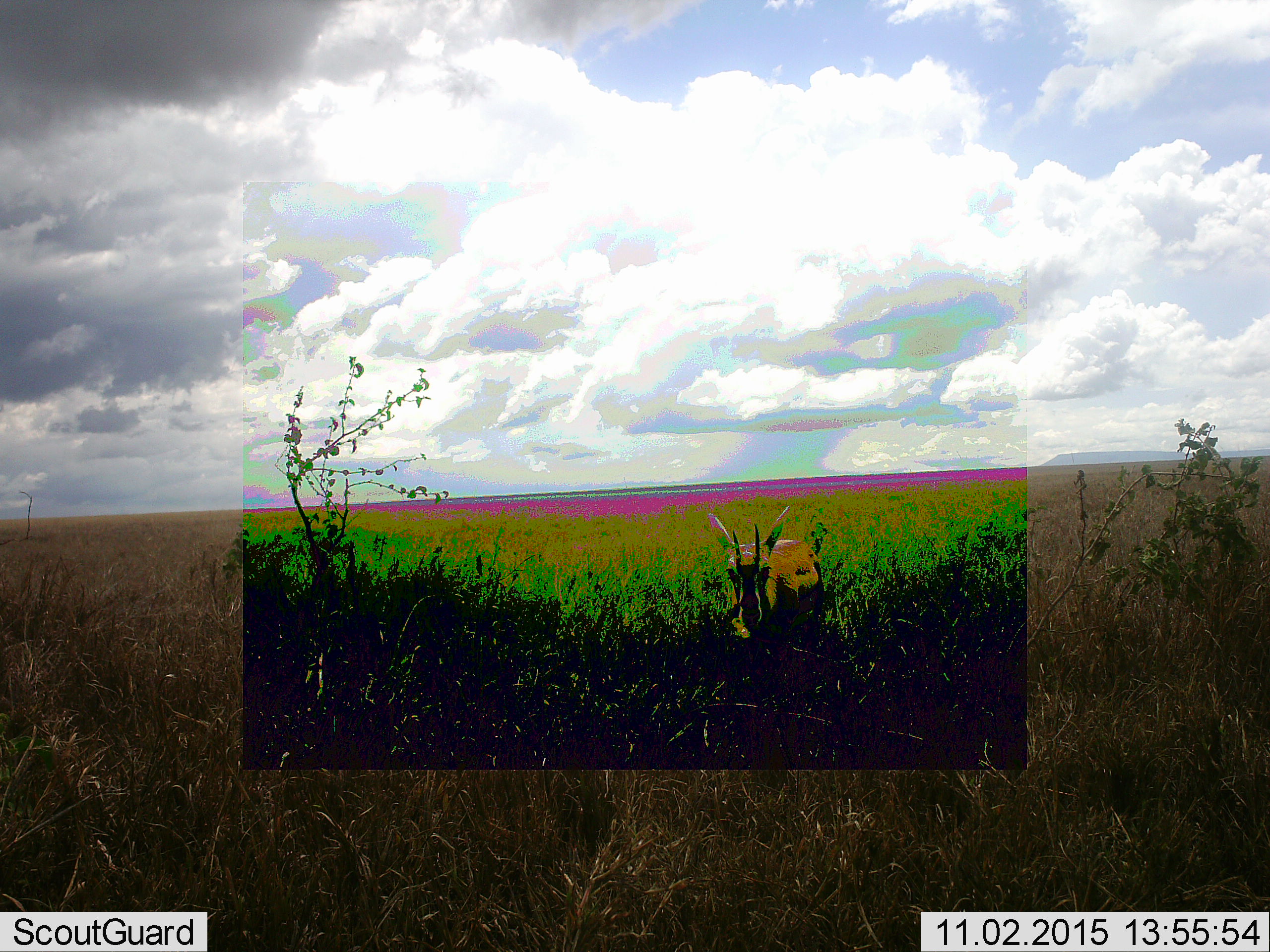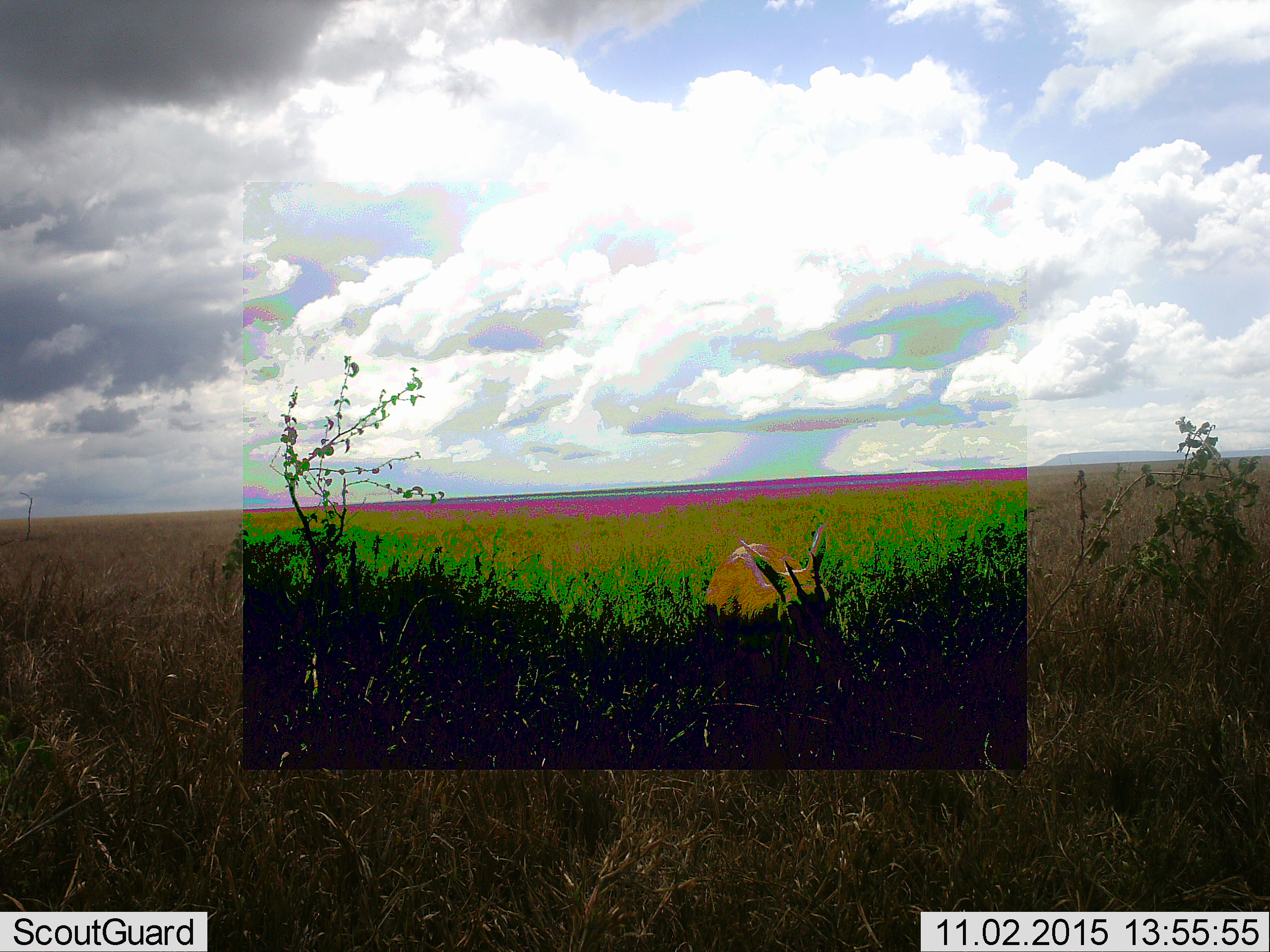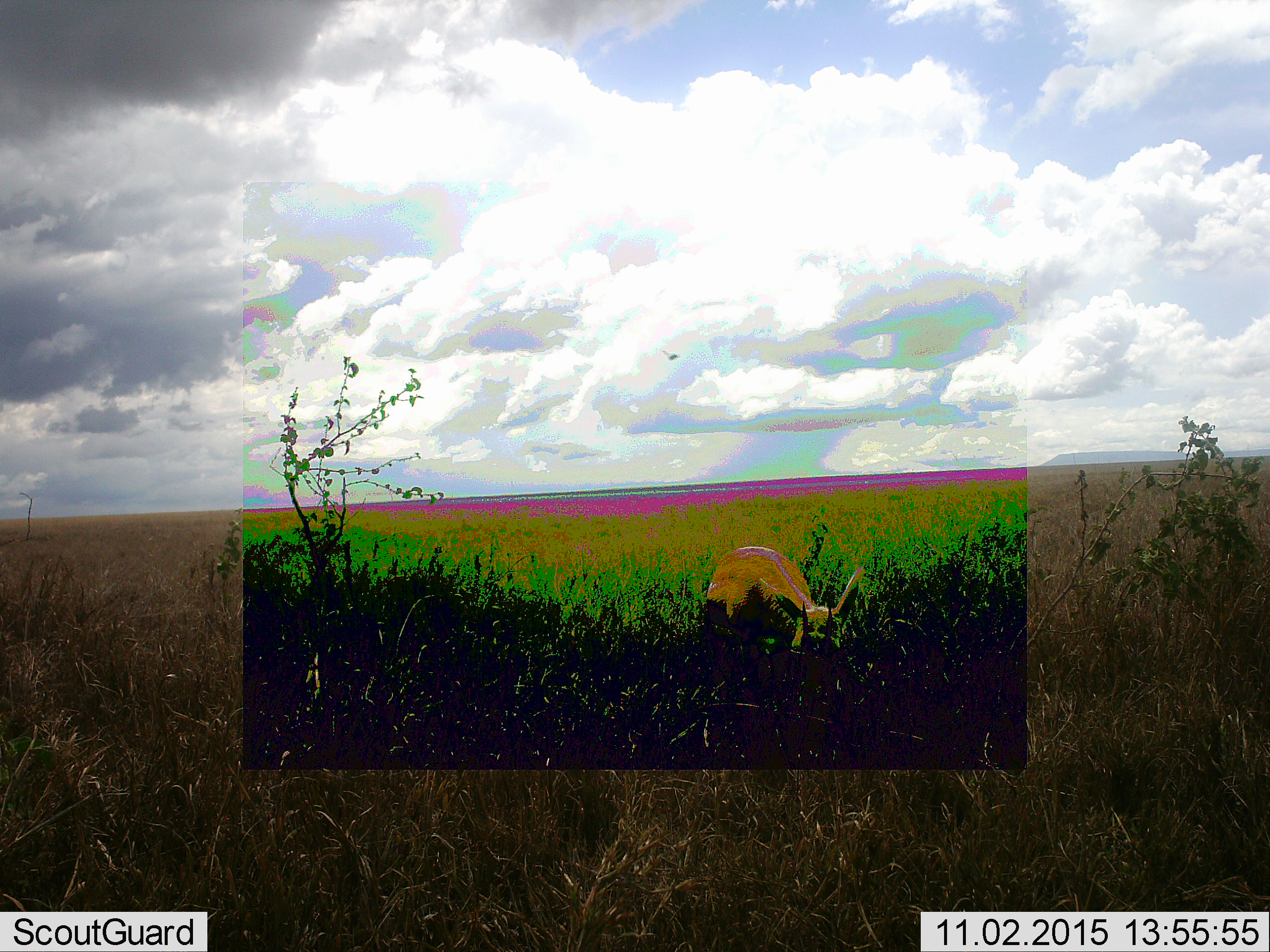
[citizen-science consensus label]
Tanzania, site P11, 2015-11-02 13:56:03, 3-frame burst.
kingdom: Animalia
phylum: Chordata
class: Mammalia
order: Artiodactyla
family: Bovidae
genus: Eudorcas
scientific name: Eudorcas thomsonii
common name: thomson's gazelle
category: gazellethomsons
Gazellethomsons (thomson's gazelle) (Eudorcas thomsonii), count 1. Behavior (volunteer vote fractions): standing 67%, resting 0%, moving 0%, interacting 0%. Young present (vote fraction): 0%. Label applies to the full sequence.